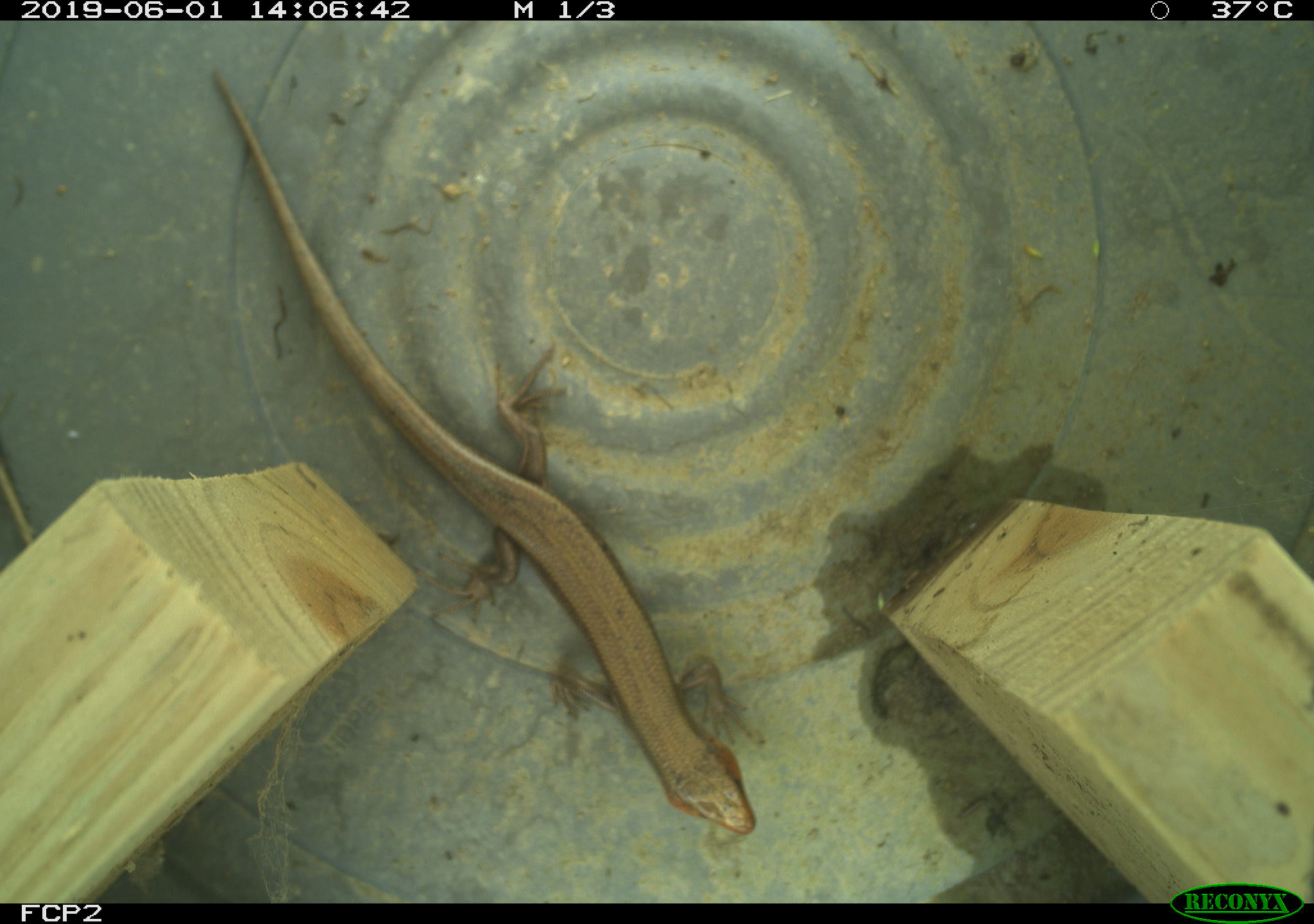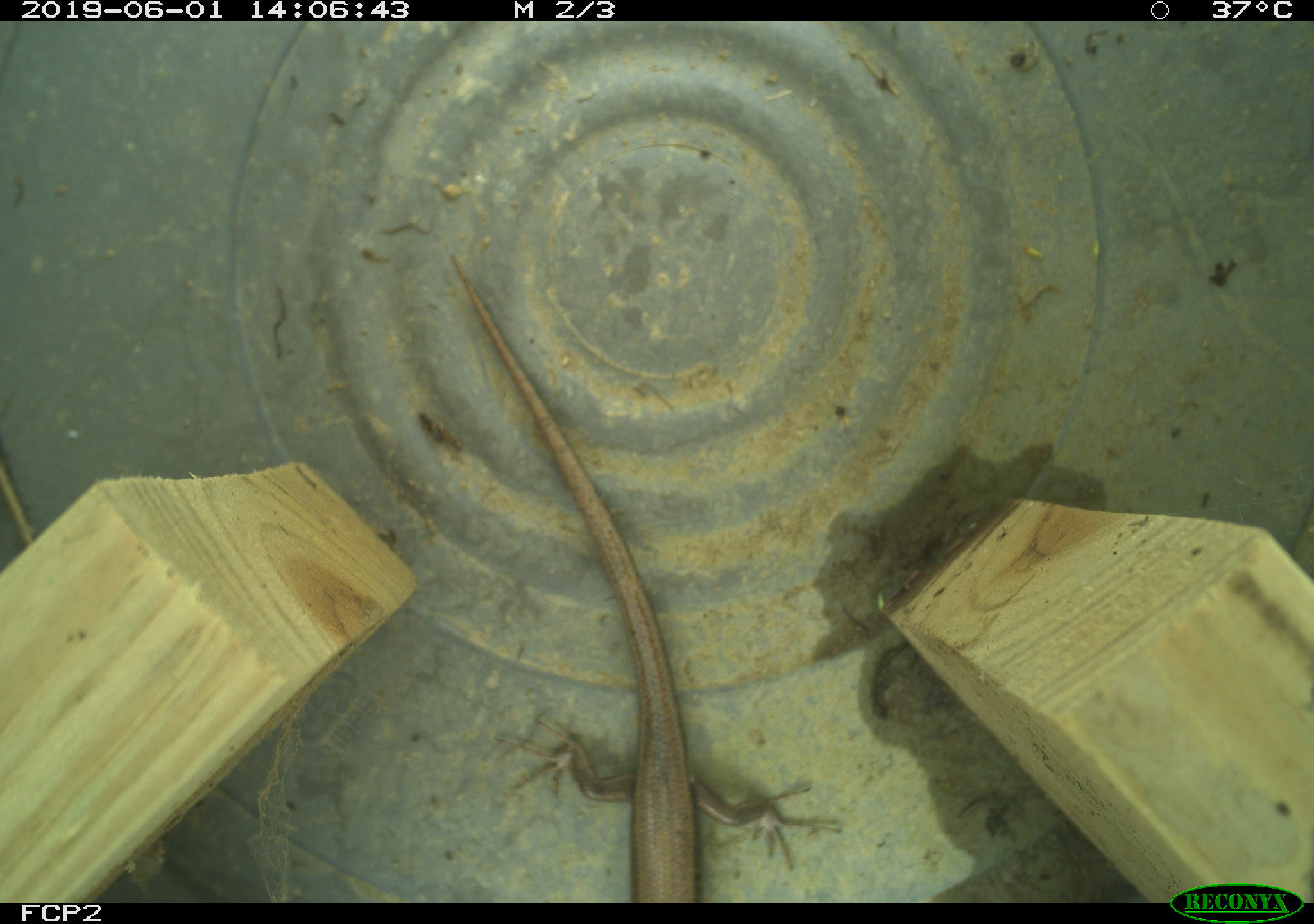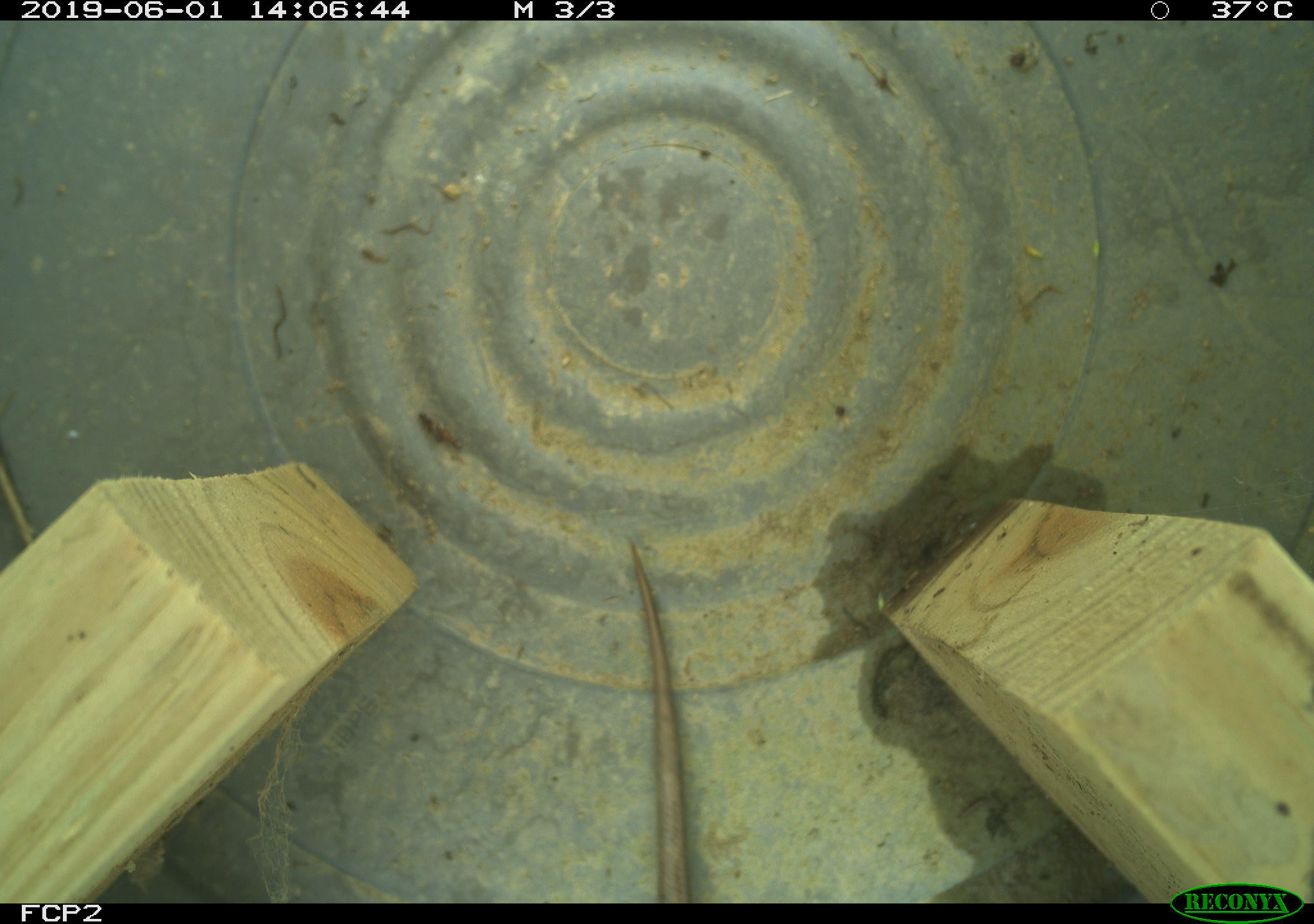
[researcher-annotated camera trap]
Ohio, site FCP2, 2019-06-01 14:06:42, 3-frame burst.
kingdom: Animalia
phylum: Chordata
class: Reptilia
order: Squamata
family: Scincidae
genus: Plestiodon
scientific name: Plestiodon fasciatus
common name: common five-lined skink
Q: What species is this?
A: Common five-lined skink (Plestiodon fasciatus).